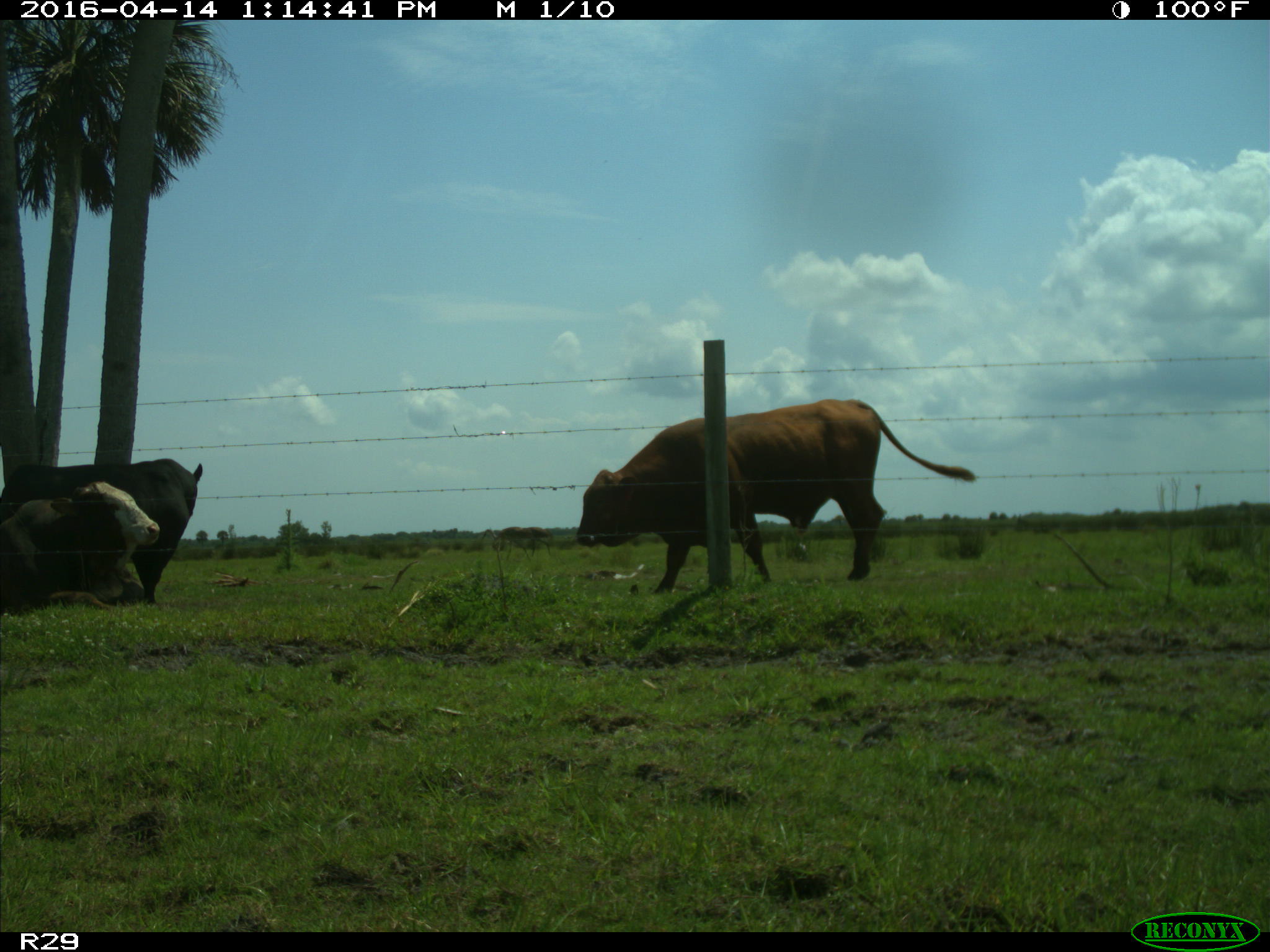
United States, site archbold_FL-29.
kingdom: Animalia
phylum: Chordata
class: Mammalia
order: Artiodactyla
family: Bovidae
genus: Bos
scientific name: Bos taurus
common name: domestic cow